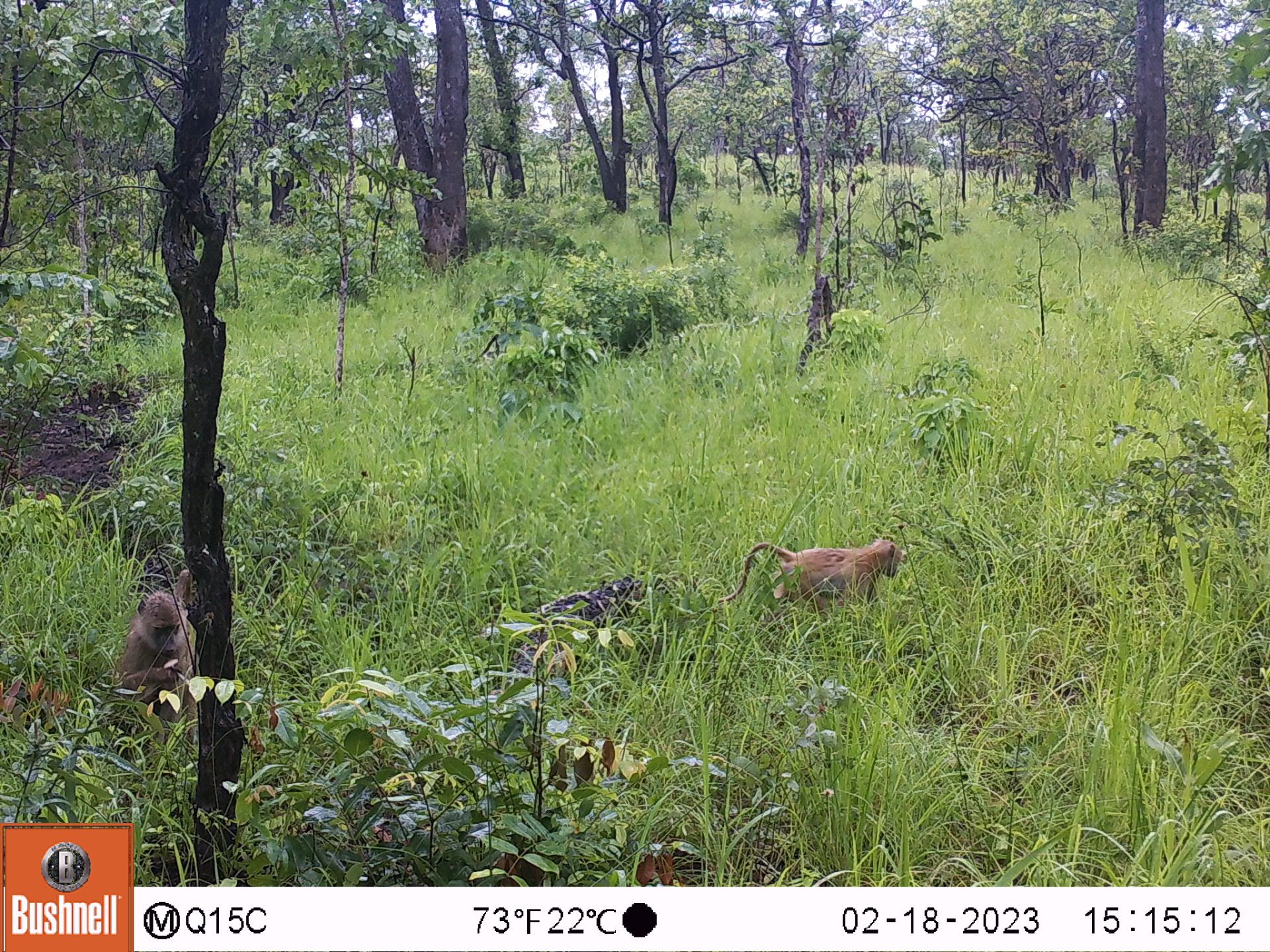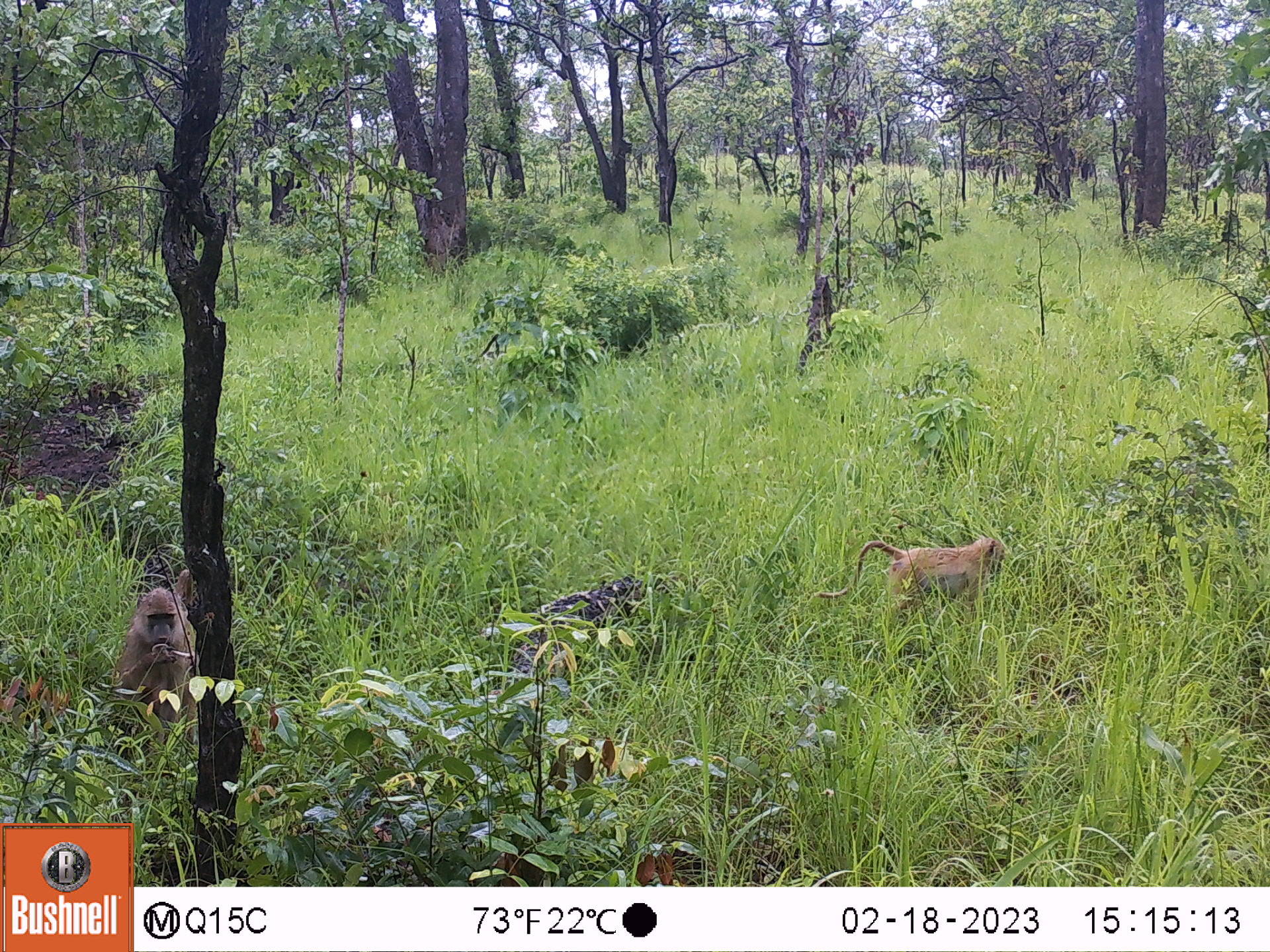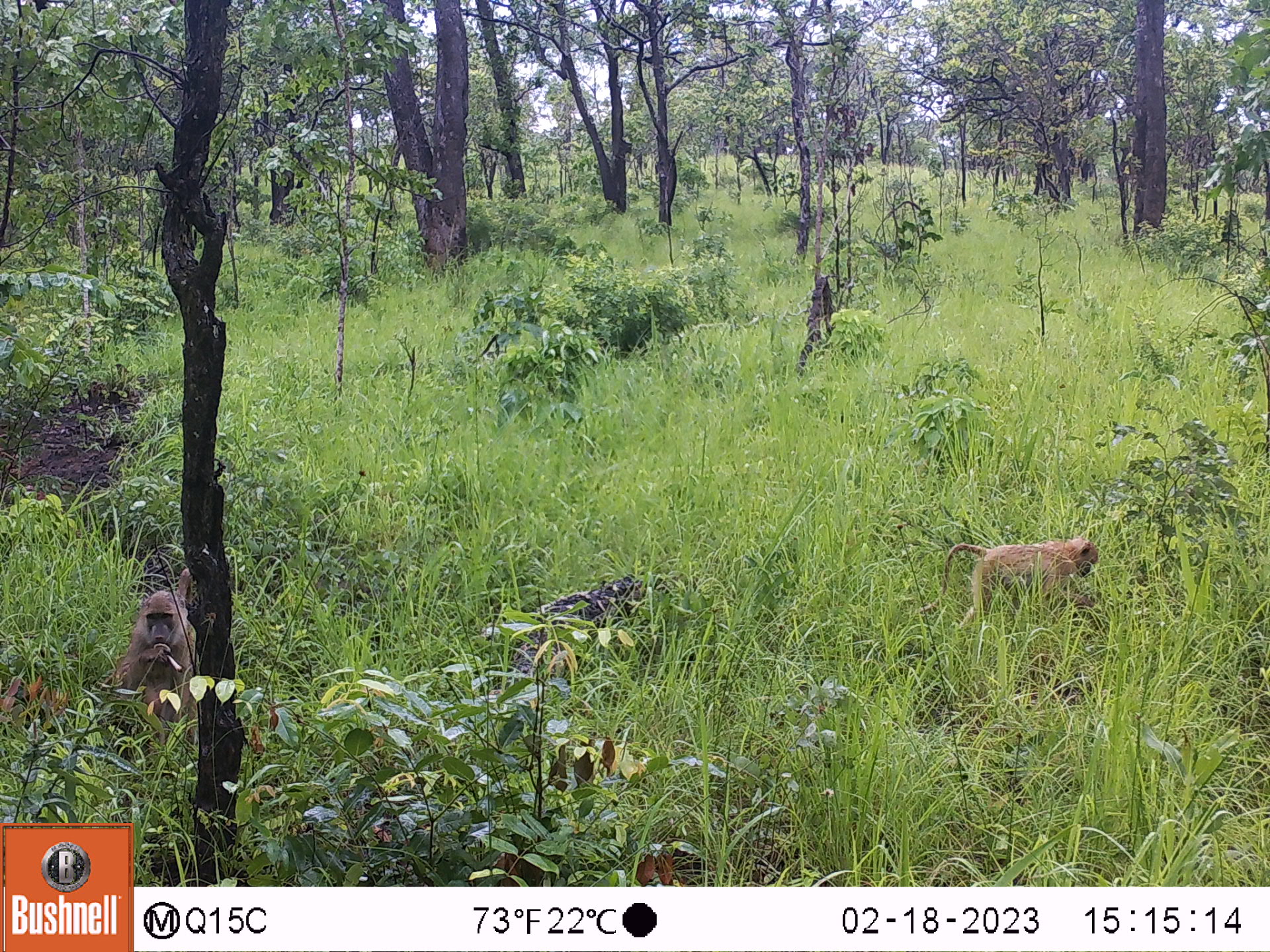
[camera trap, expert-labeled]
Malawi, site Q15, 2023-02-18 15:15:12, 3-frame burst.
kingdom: Animalia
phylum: Chordata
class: Mammalia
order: Primates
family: Cercopithecidae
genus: Papio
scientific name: Papio cynocephalus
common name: yellow baboon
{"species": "yellow baboon (Papio cynocephalus)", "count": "2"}